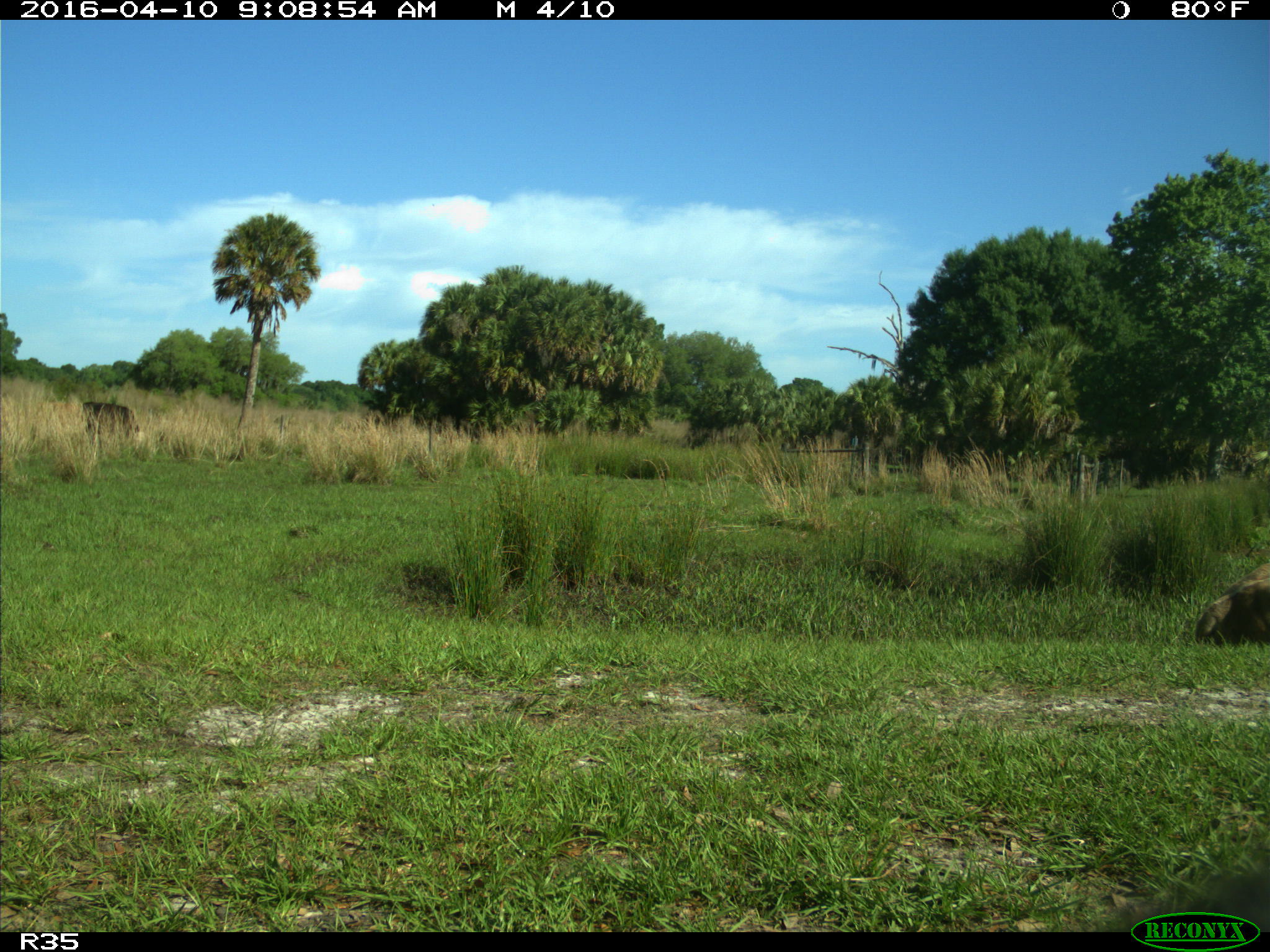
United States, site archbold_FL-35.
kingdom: Animalia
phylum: Chordata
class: Mammalia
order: Artiodactyla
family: Bovidae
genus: Bos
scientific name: Bos taurus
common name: domestic cow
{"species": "Bos taurus (domestic cow)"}